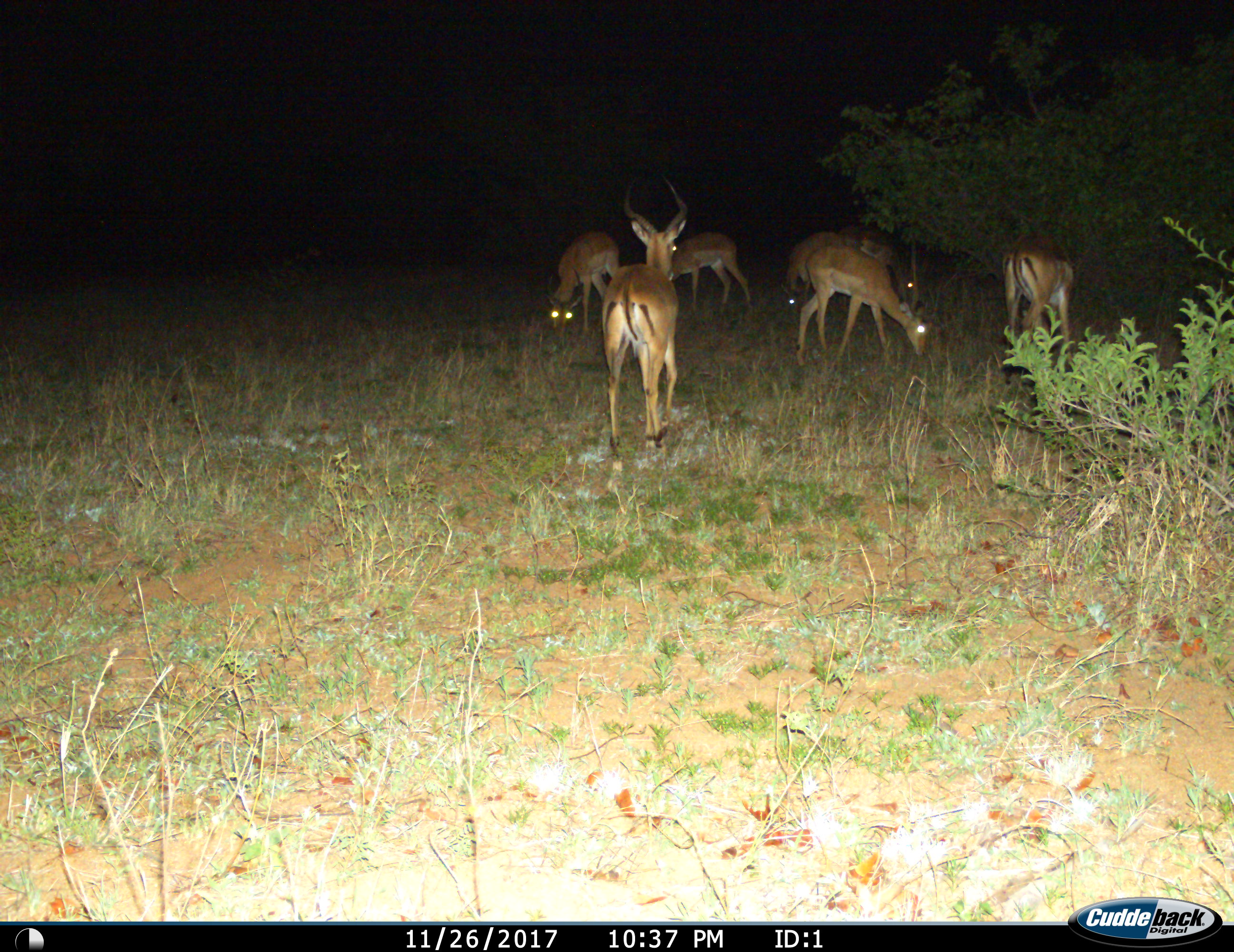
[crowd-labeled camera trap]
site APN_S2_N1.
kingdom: Animalia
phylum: Chordata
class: Mammalia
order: Artiodactyla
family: Bovidae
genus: Aepyceros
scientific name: Aepyceros melampus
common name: impala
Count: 7.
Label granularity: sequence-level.